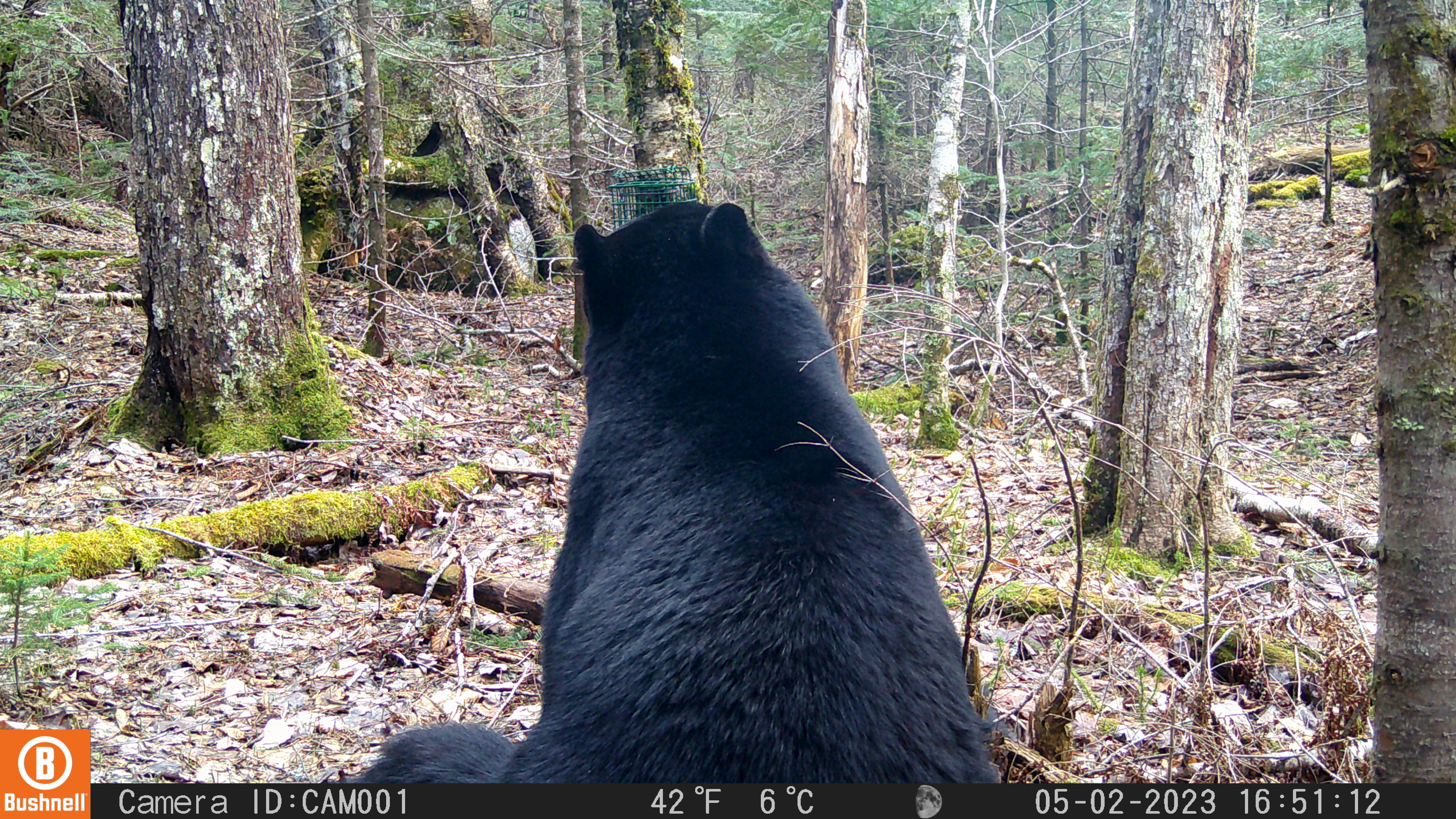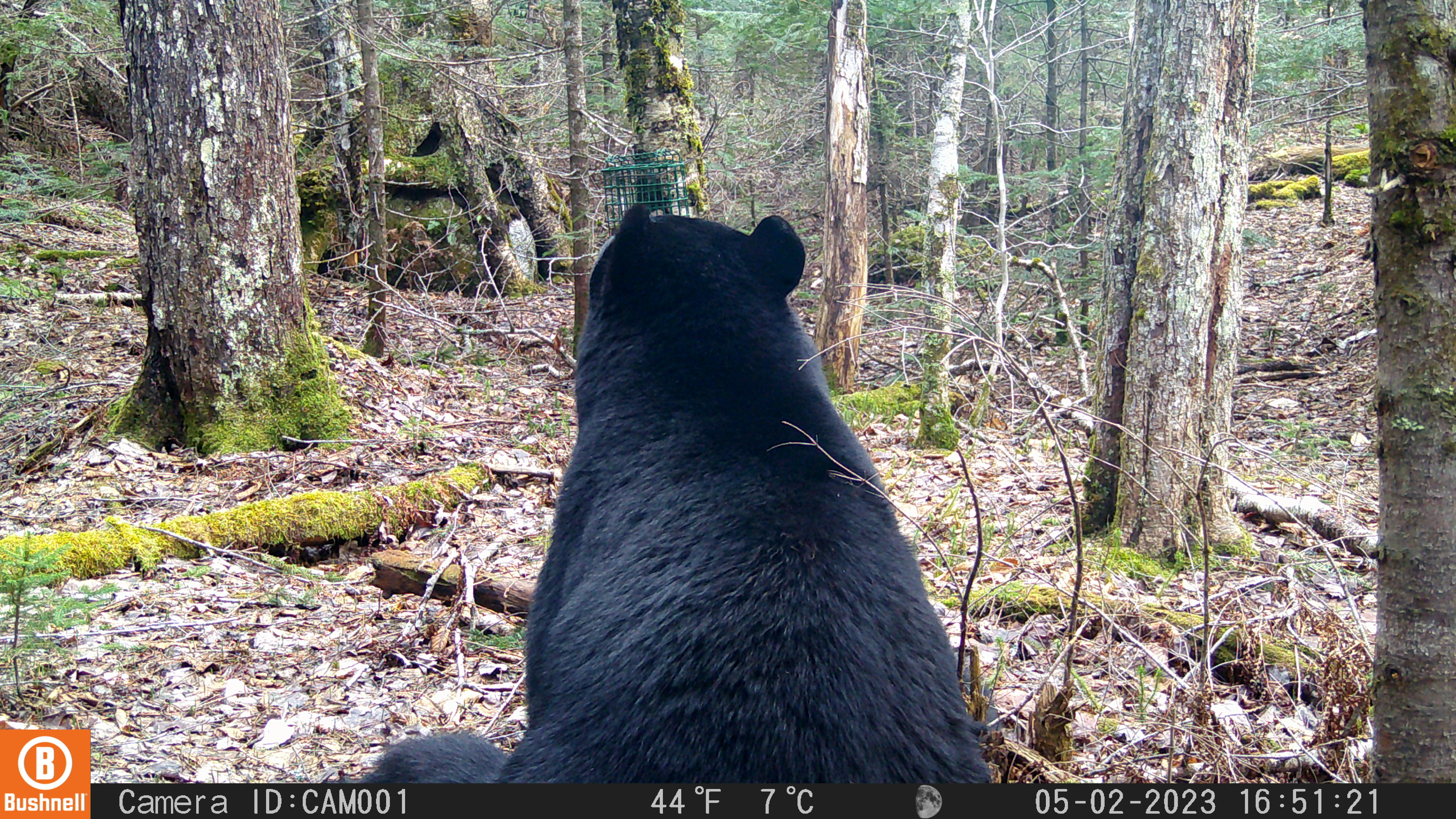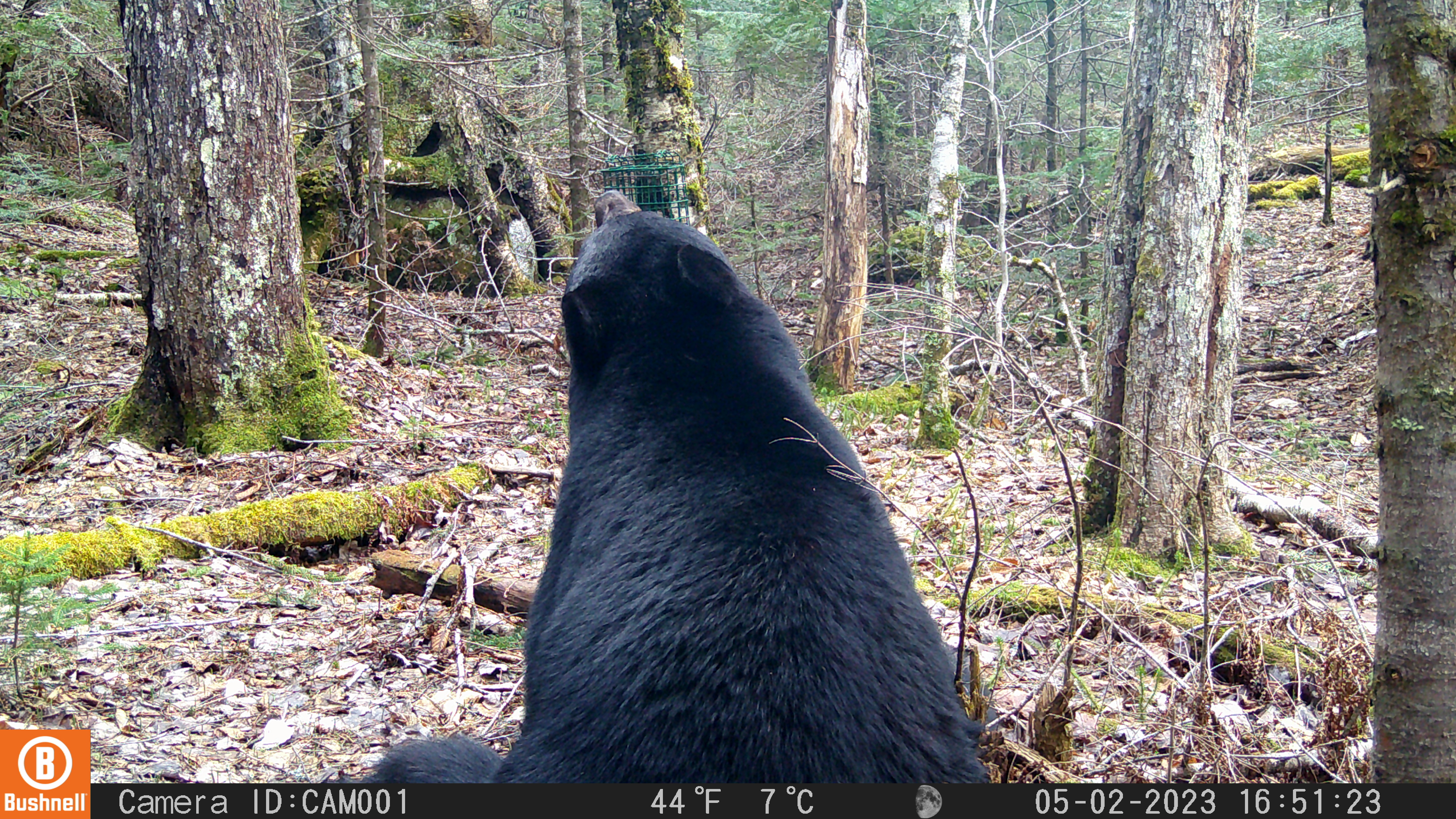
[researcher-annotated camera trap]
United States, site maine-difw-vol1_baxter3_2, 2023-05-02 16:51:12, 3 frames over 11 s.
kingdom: Animalia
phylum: Chordata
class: Mammalia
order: Carnivora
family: Ursidae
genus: Ursus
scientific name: Ursus americanus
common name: black bear